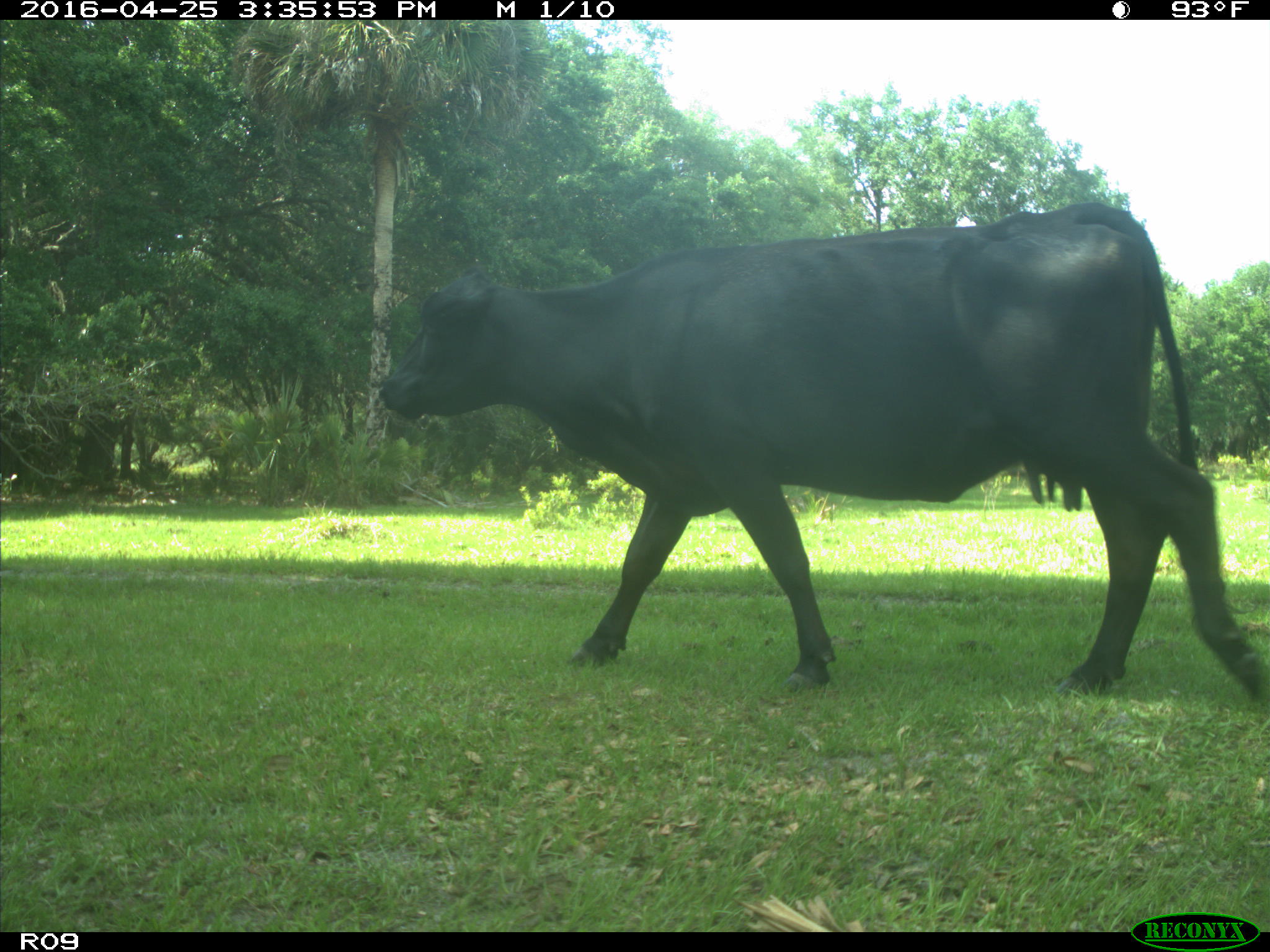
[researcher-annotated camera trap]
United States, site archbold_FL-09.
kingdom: Animalia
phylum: Chordata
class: Mammalia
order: Artiodactyla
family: Bovidae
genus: Bos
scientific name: Bos taurus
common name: domestic cow